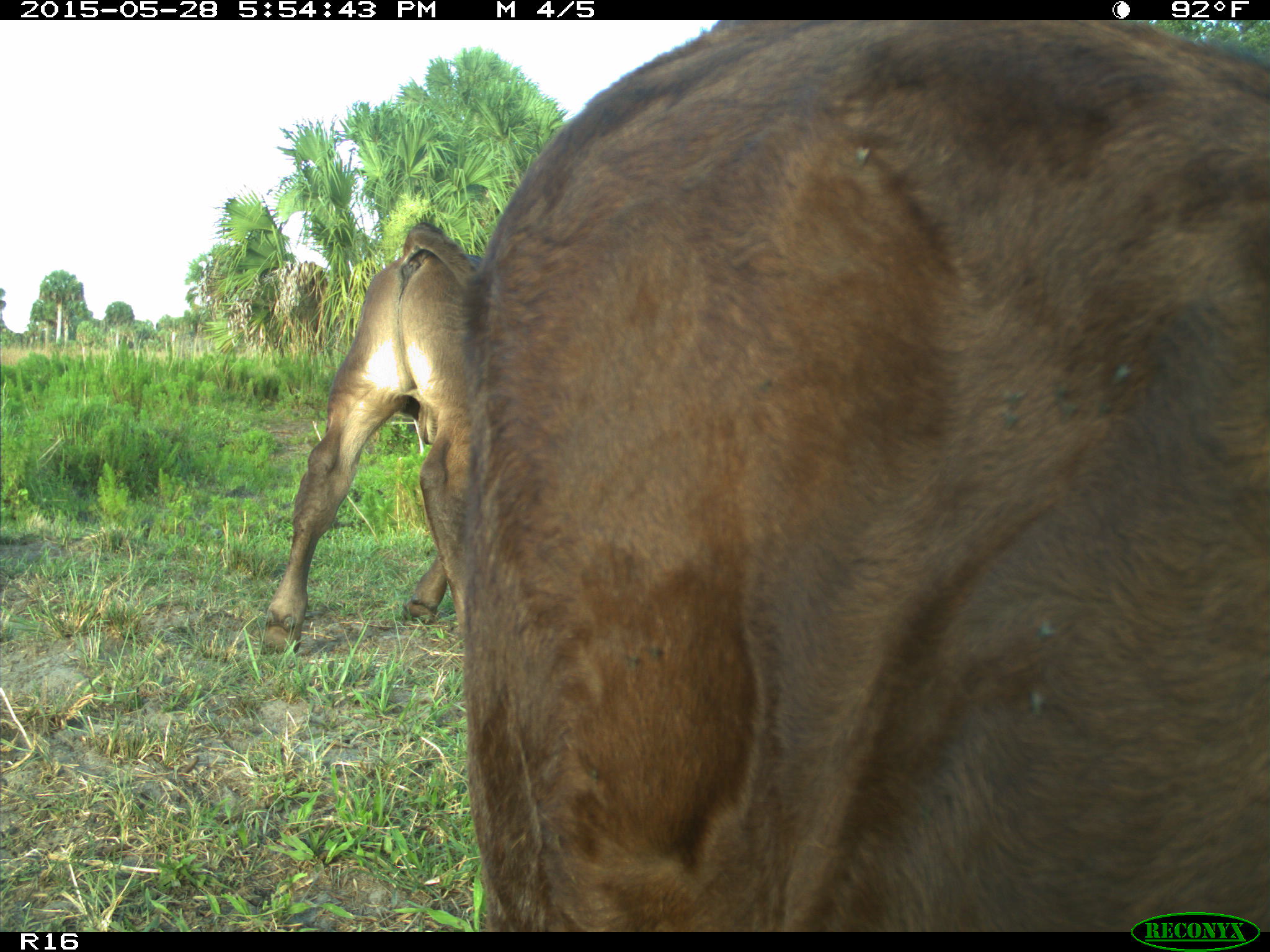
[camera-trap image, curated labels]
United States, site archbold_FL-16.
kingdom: Animalia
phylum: Chordata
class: Mammalia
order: Artiodactyla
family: Bovidae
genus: Bos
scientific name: Bos taurus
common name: domestic cow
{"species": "Bos taurus (domestic cow)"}